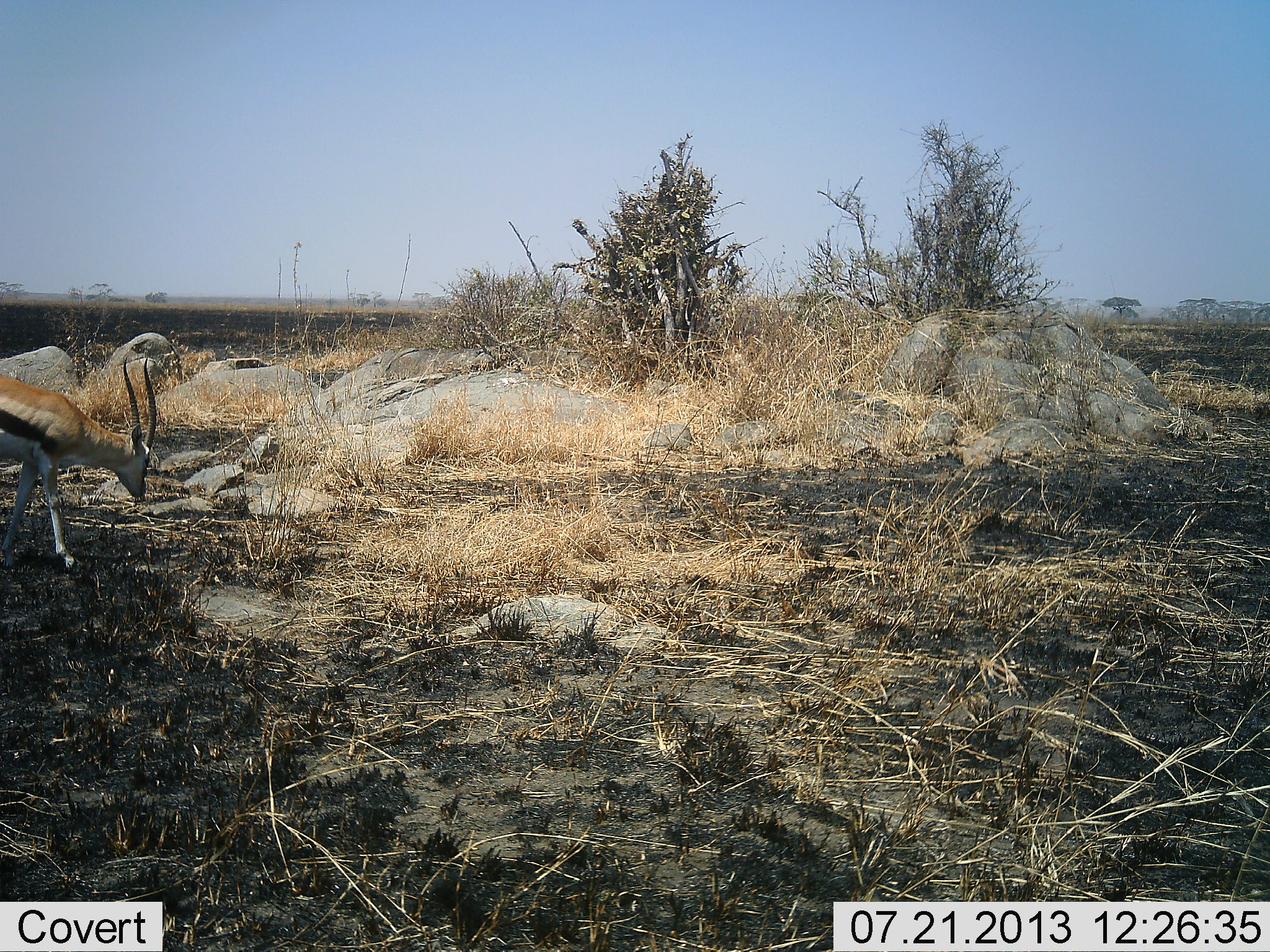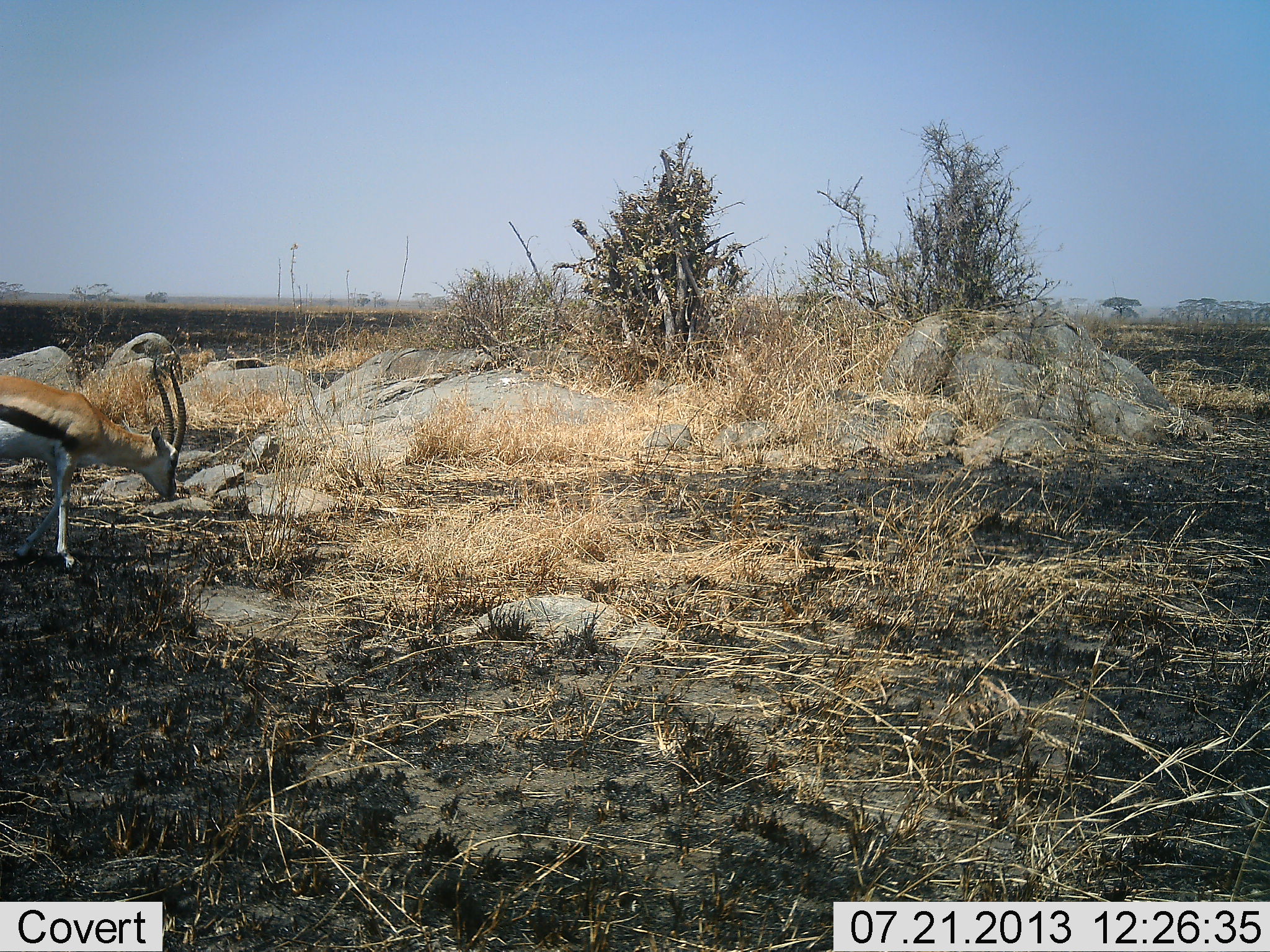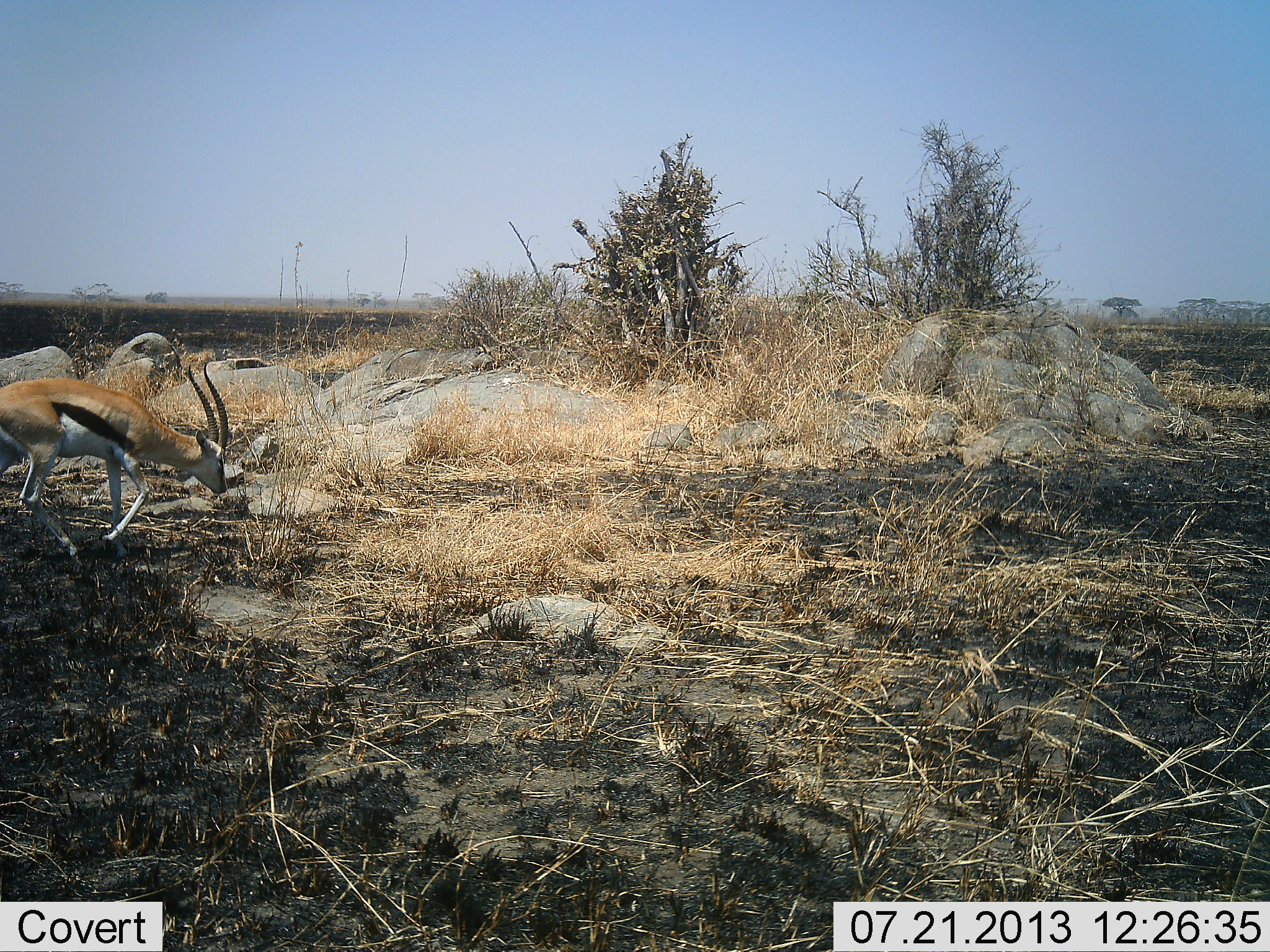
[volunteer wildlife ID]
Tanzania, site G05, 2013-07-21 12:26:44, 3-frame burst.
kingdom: Animalia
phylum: Chordata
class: Mammalia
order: Artiodactyla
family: Bovidae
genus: Eudorcas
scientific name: Eudorcas thomsonii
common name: thomson's gazelle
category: gazellethomsons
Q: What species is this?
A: Gazellethomsons (thomson's gazelle) (Eudorcas thomsonii).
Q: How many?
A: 1.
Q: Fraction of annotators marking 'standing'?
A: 8%.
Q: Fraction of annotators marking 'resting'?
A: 0%.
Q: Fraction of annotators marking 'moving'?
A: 85%.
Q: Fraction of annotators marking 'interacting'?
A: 0%.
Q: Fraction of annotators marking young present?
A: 0%.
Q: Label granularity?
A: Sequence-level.